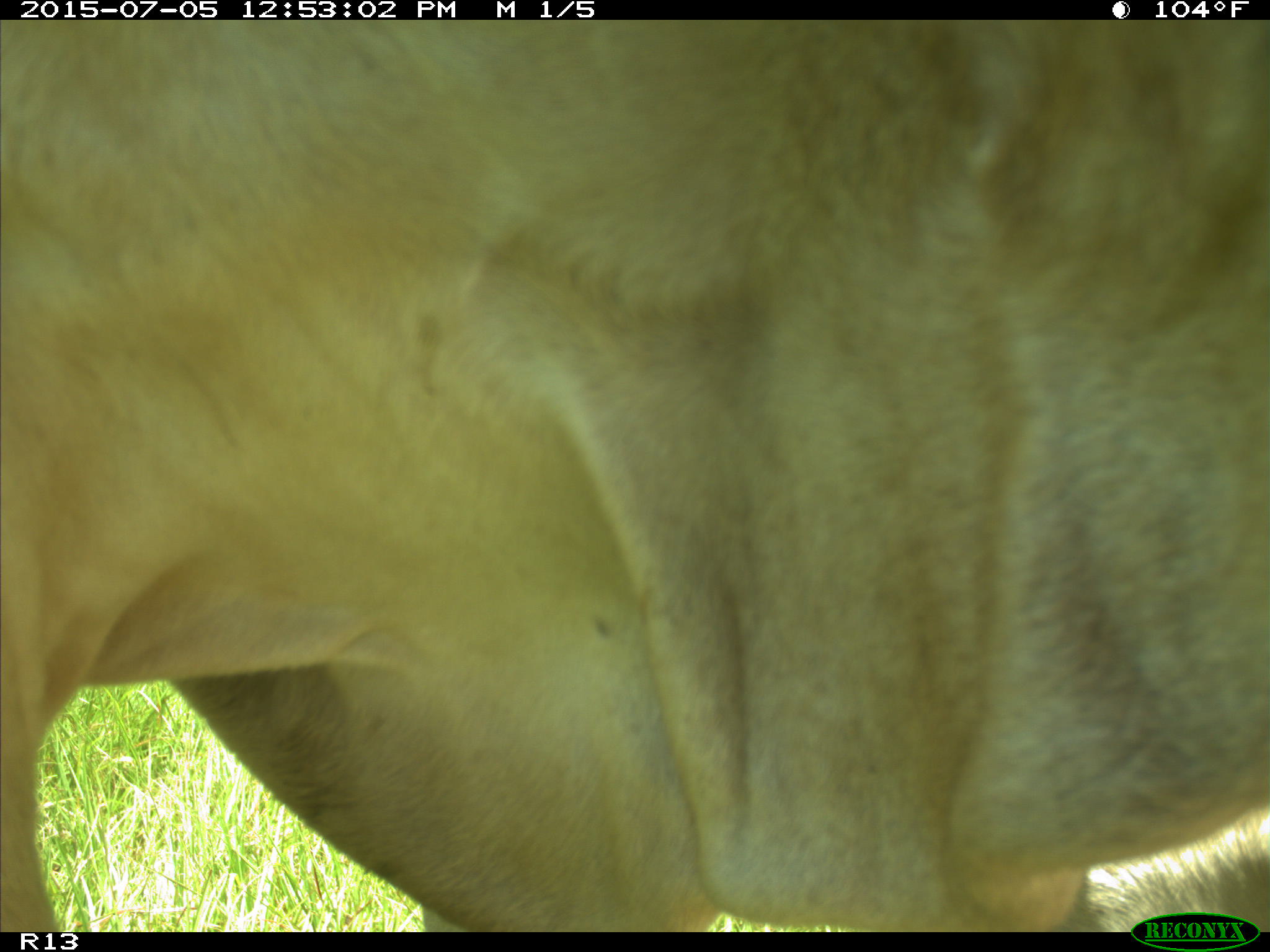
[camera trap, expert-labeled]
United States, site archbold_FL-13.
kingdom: Animalia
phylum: Chordata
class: Mammalia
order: Artiodactyla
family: Bovidae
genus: Bos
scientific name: Bos taurus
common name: domestic cow